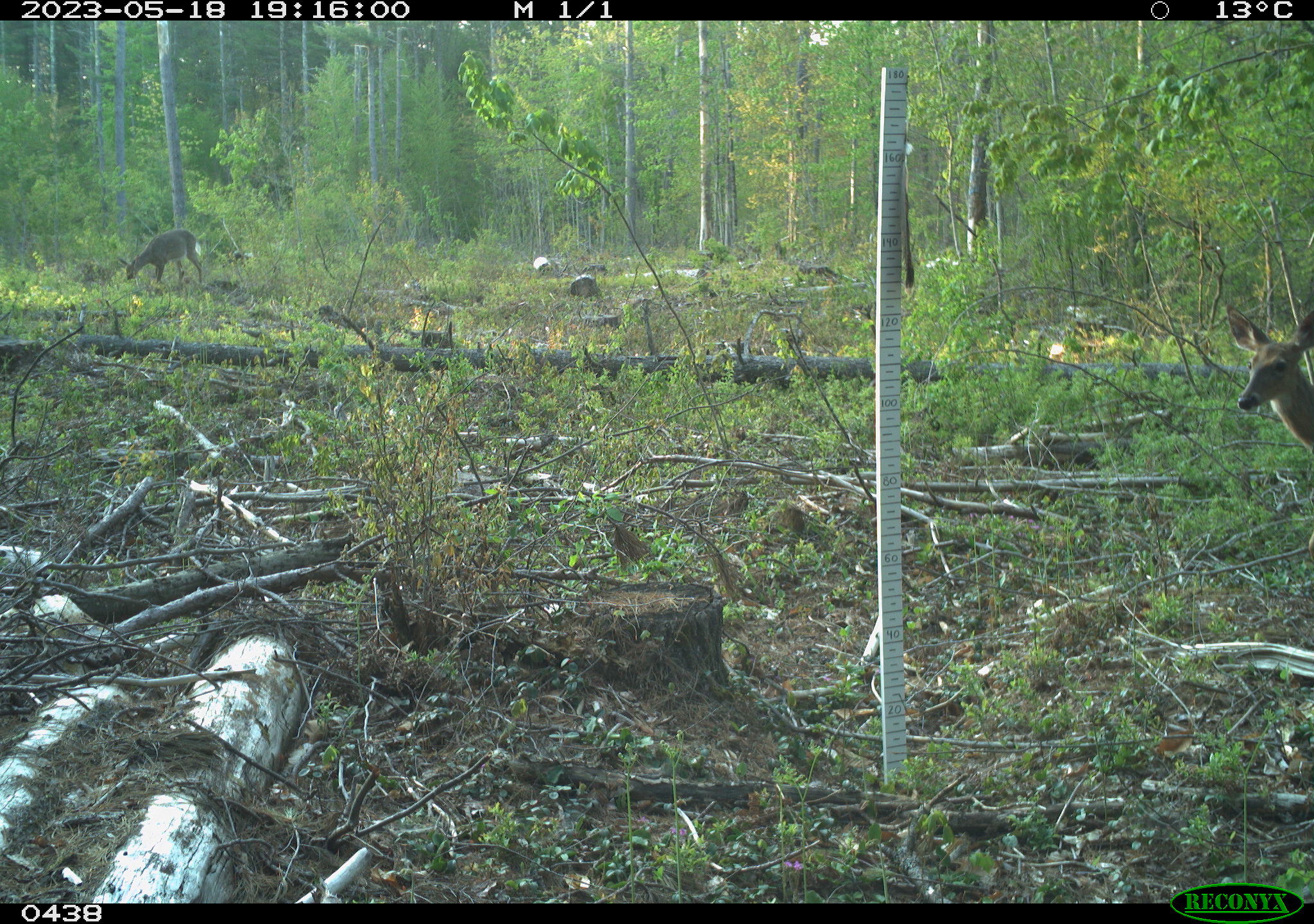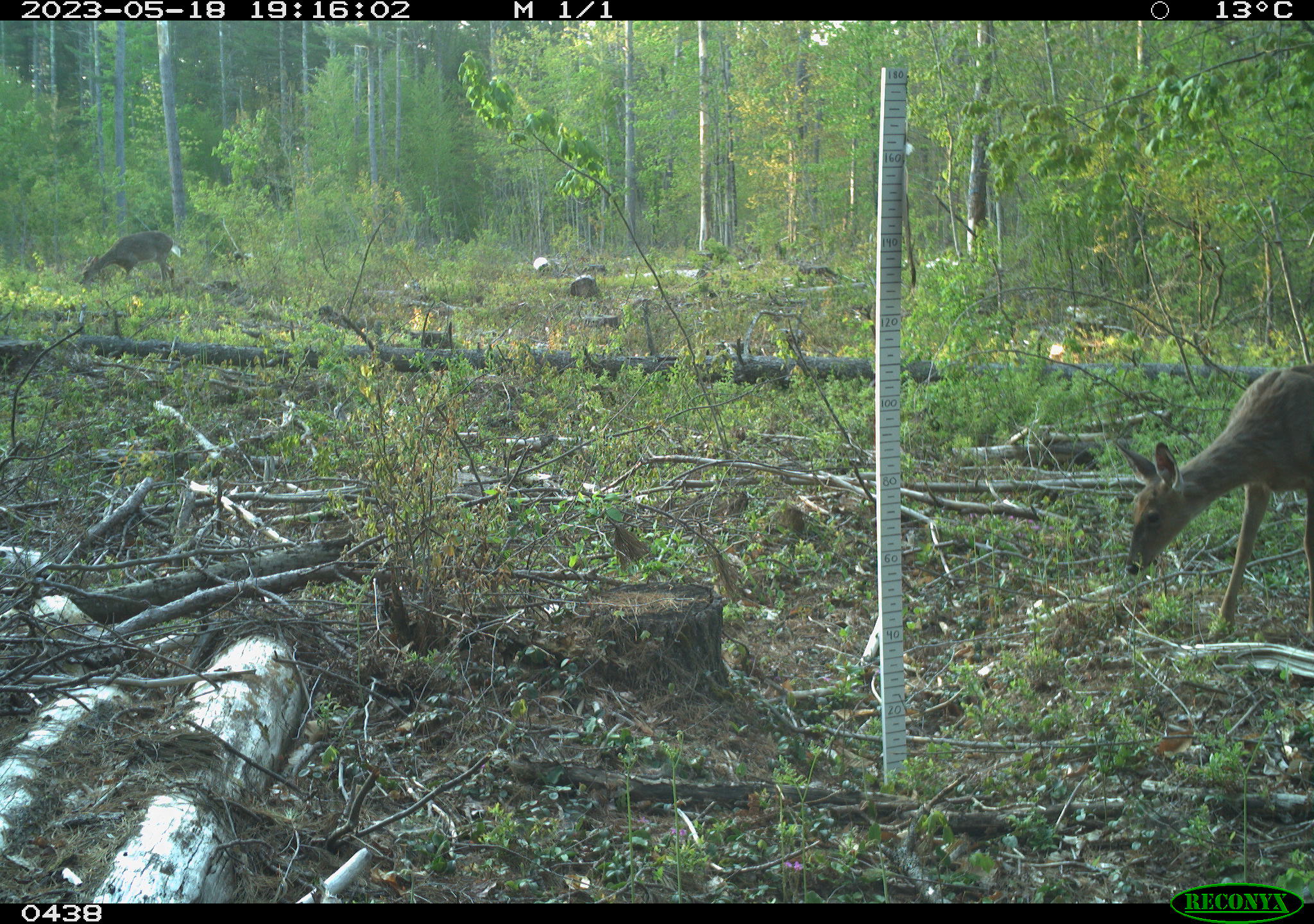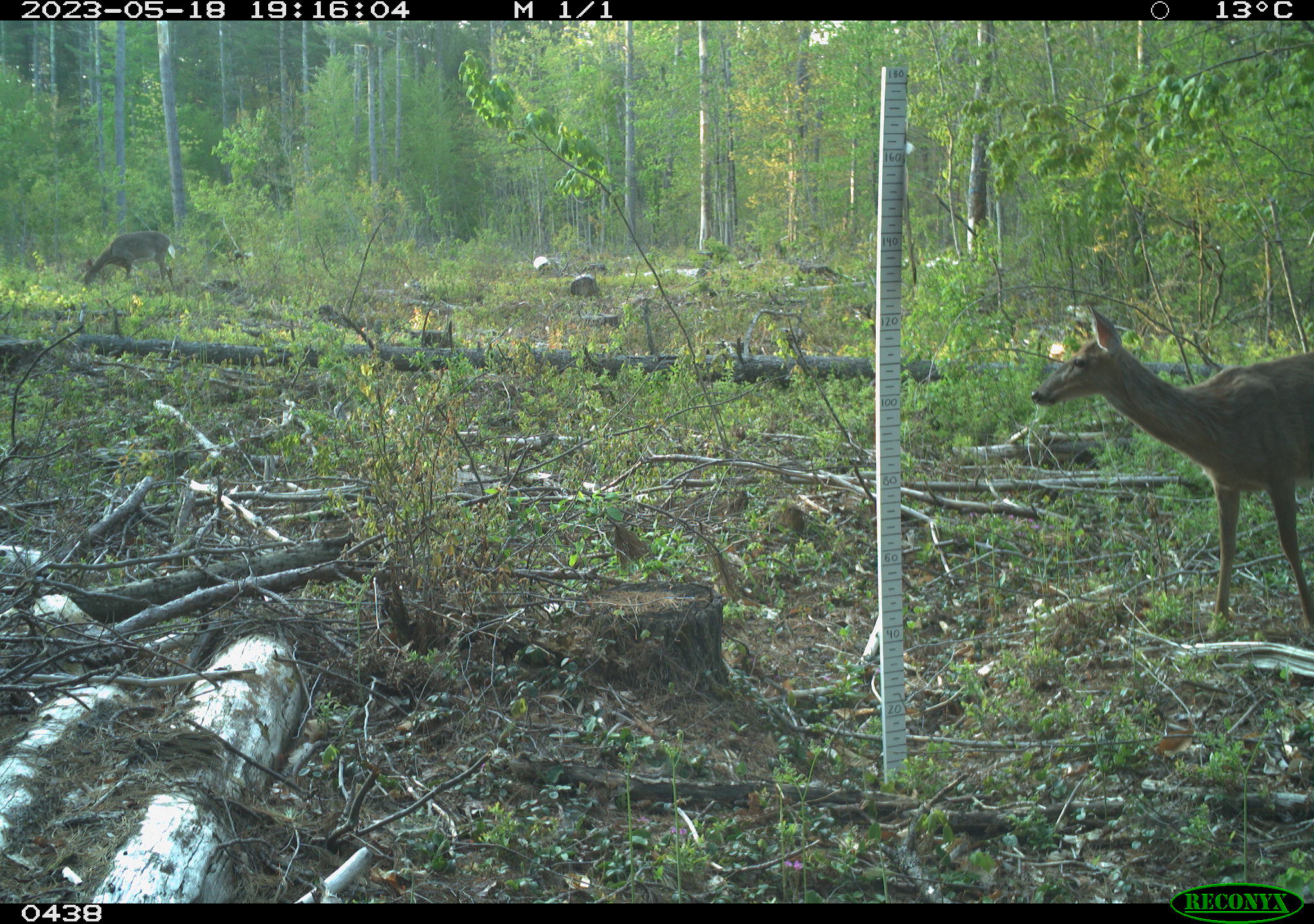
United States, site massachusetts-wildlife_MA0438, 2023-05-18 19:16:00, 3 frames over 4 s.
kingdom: Animalia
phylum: Chordata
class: Mammalia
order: Artiodactyla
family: Cervidae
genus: Odocoileus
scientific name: Odocoileus virginianus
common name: white-tailed deer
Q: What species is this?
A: White-tailed deer (Odocoileus virginianus).